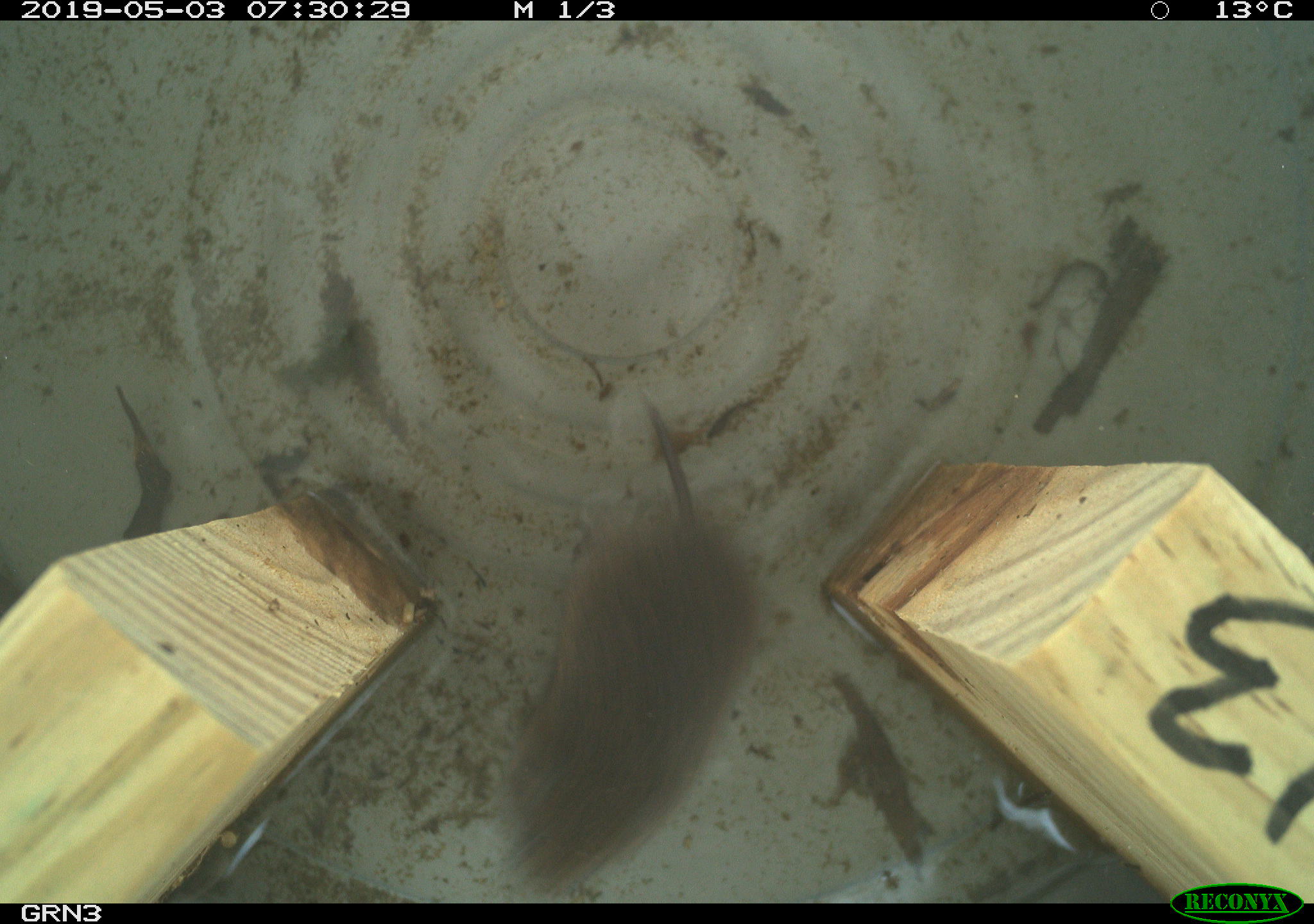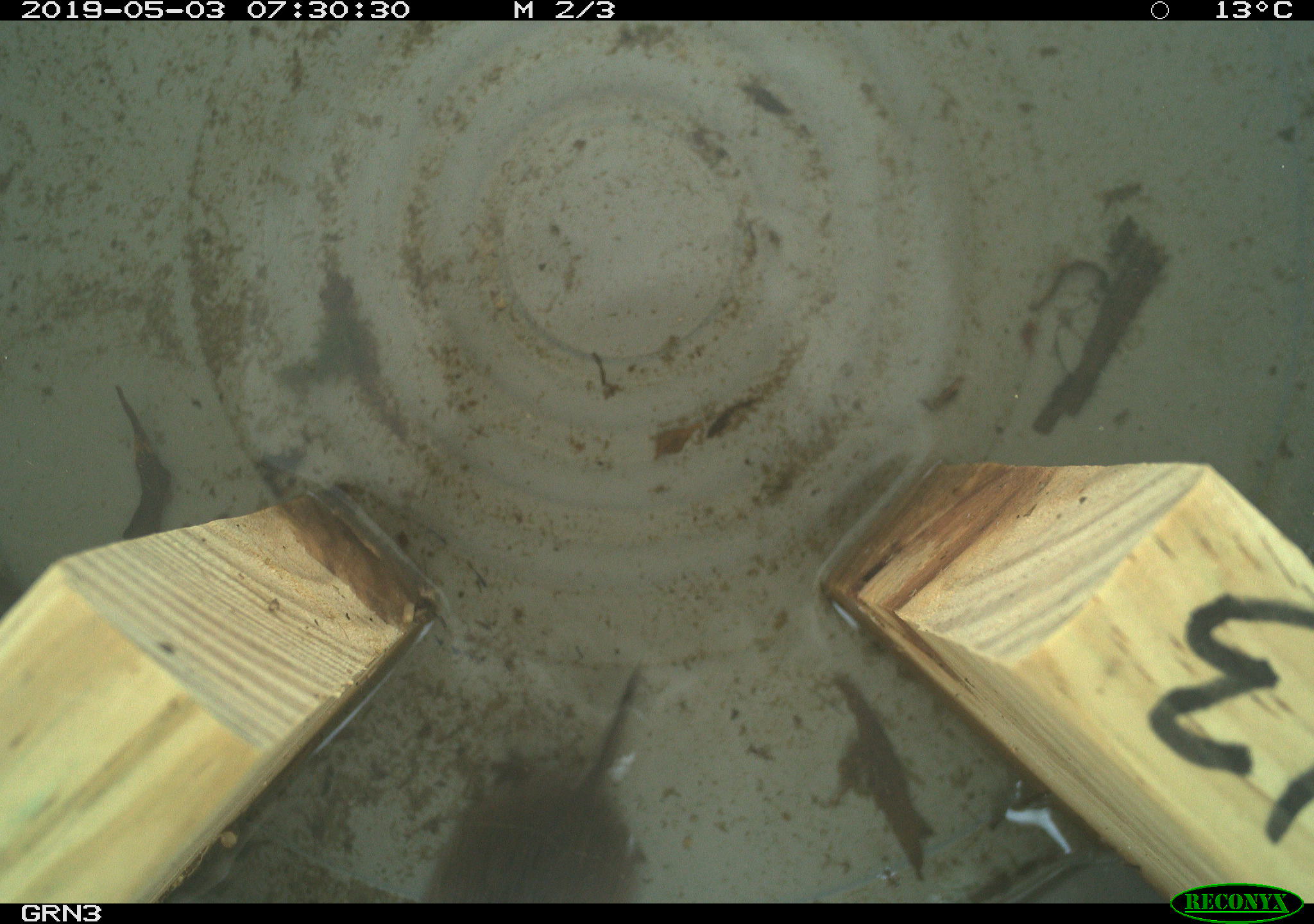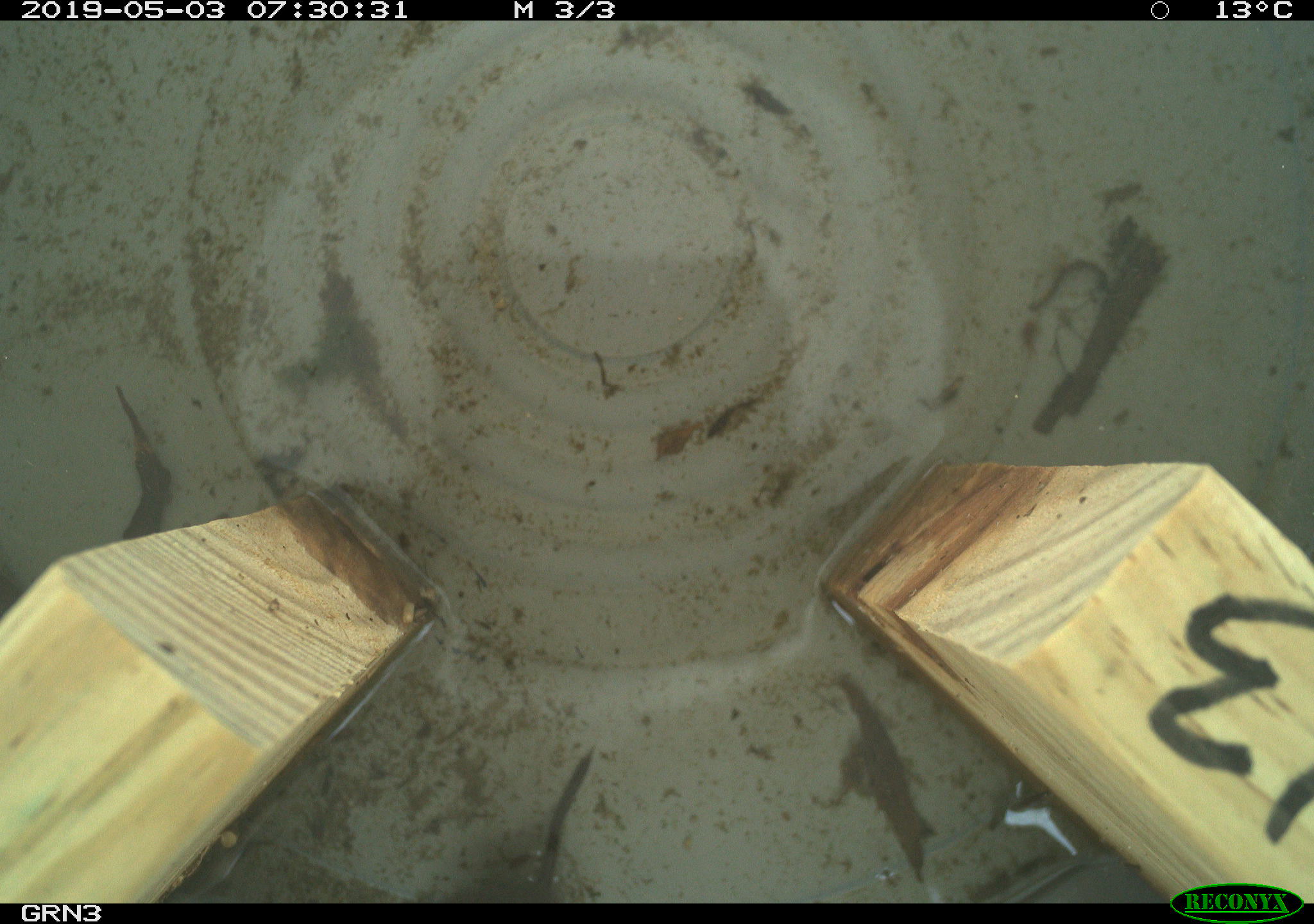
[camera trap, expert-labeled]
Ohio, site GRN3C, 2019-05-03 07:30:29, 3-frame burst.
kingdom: Animalia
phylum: Chordata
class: Mammalia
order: Rodentia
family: Cricetidae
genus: Microtus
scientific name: Microtus pennsylvanicus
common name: meadow vole